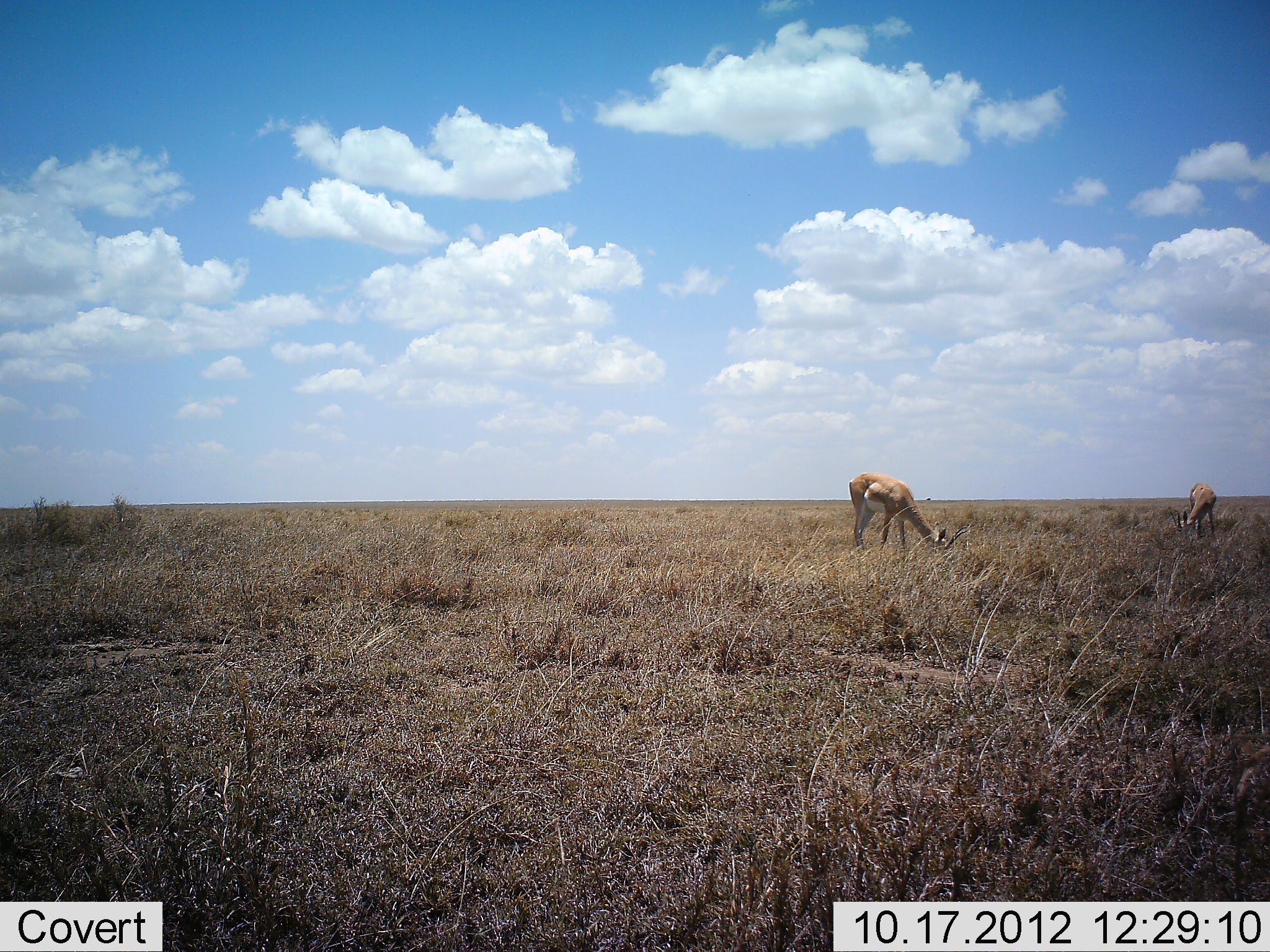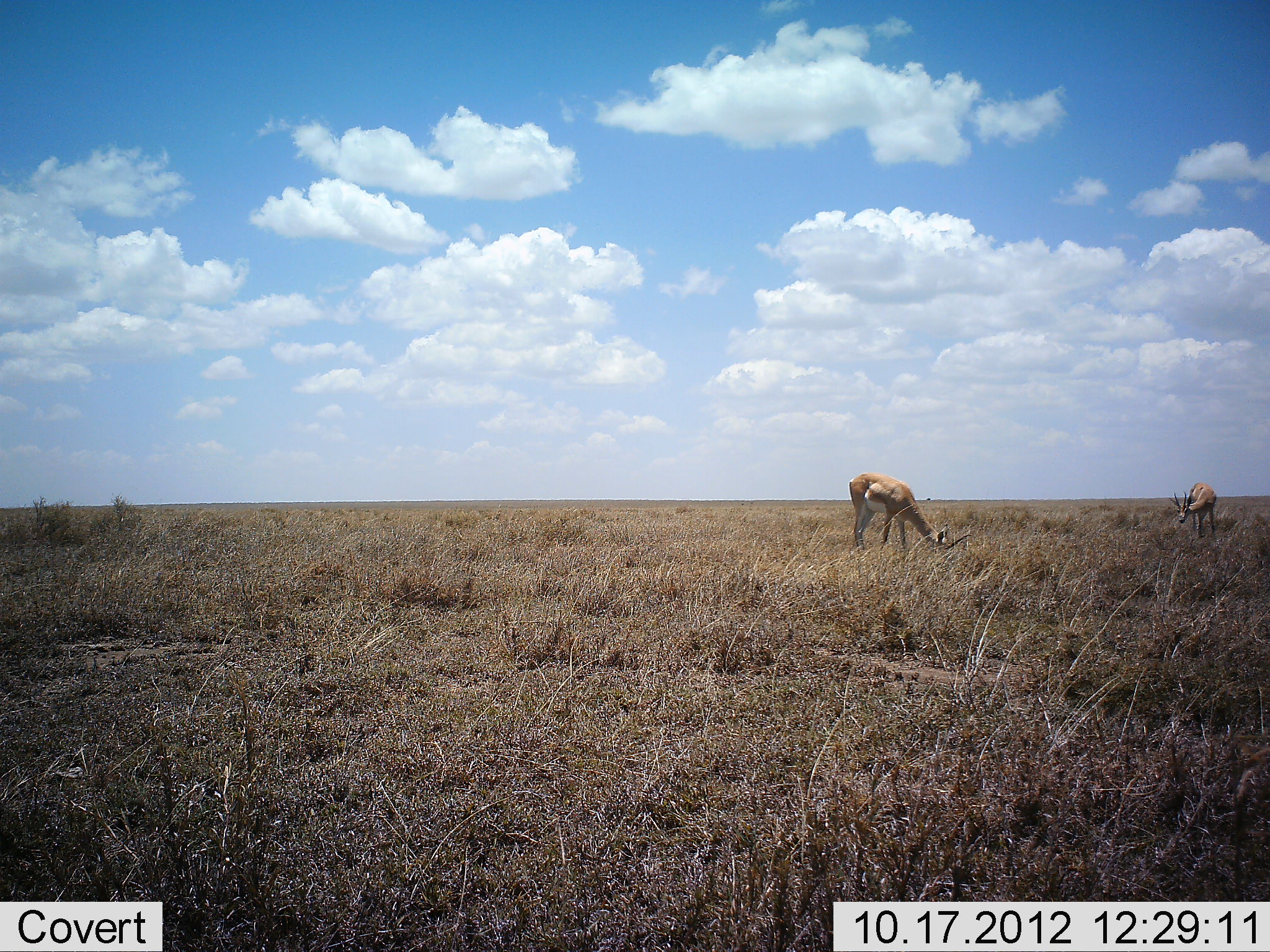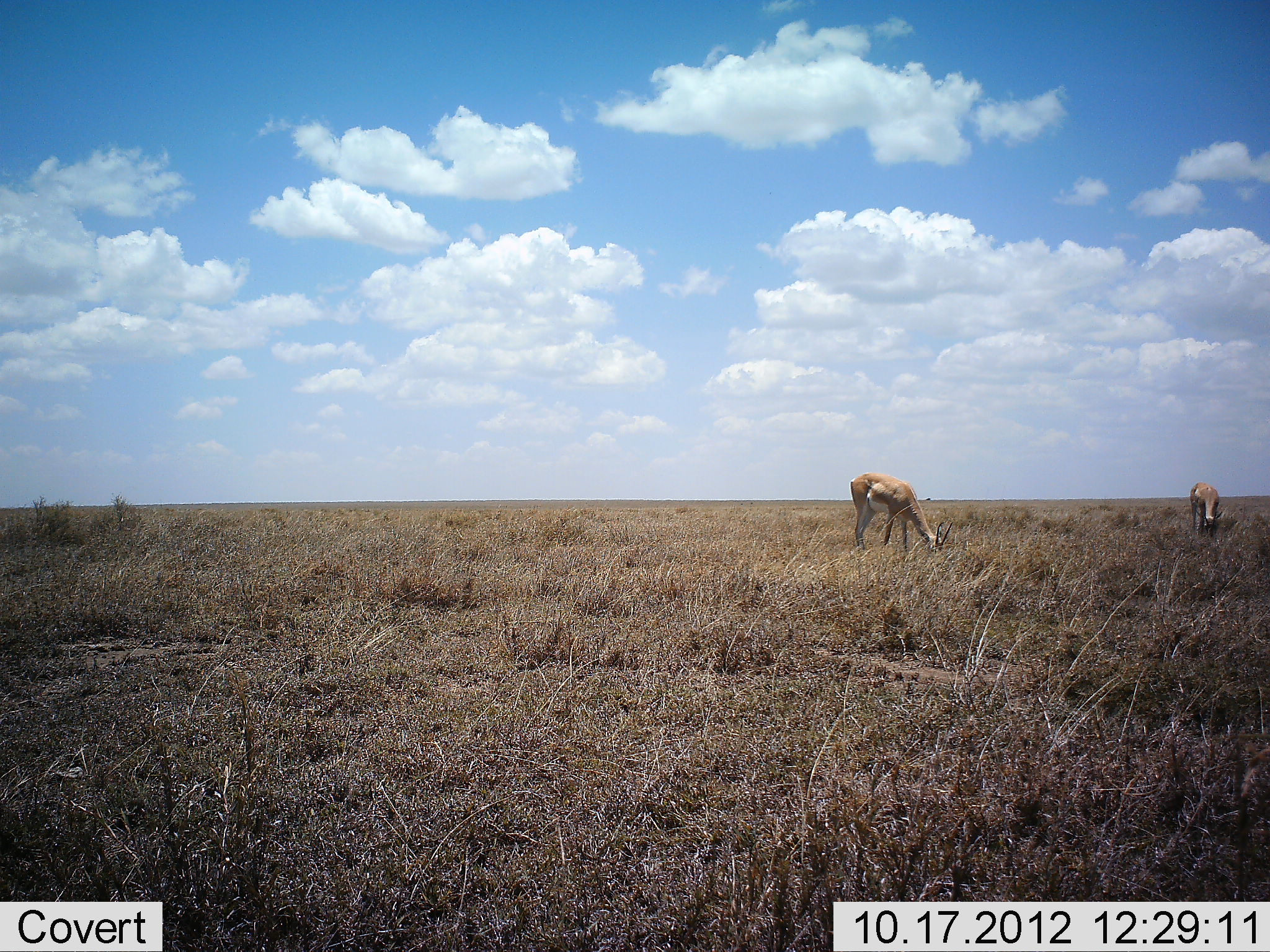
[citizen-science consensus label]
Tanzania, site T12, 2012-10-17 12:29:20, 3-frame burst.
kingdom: Animalia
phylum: Chordata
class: Mammalia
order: Artiodactyla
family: Bovidae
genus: Nanger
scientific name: Nanger granti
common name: grant's gazelle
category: gazellegrants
Gazellegrants (grant's gazelle) (Nanger granti), count 2. Behavior (volunteer vote fractions): standing 50%, resting 0%, moving 0%, interacting 0%. Young present (vote fraction): 0%. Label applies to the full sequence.